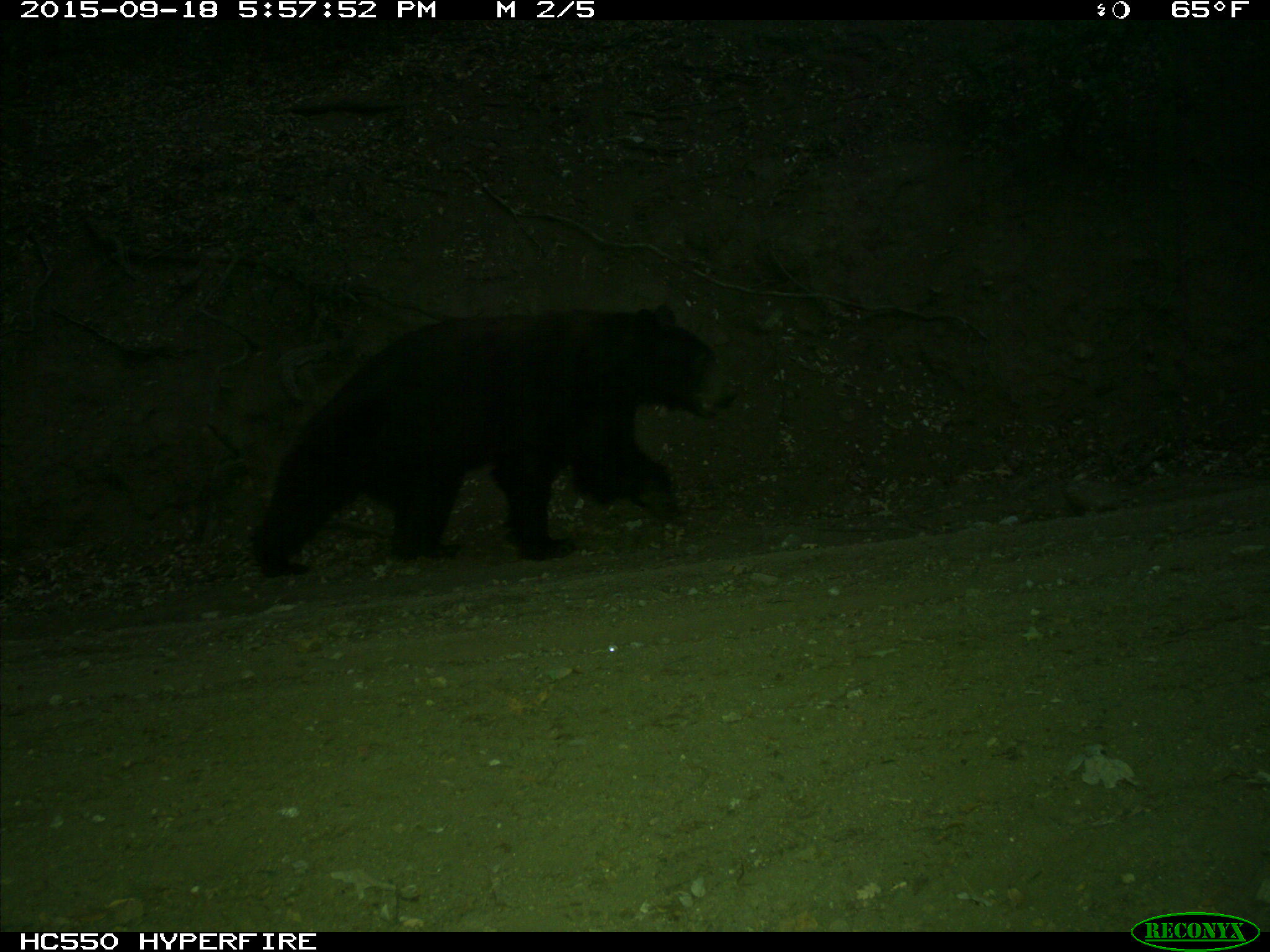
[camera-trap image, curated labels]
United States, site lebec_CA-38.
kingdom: Animalia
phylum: Chordata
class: Mammalia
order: Carnivora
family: Ursidae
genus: Ursus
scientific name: Ursus americanus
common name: american black bear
Ursus americanus (american black bear).